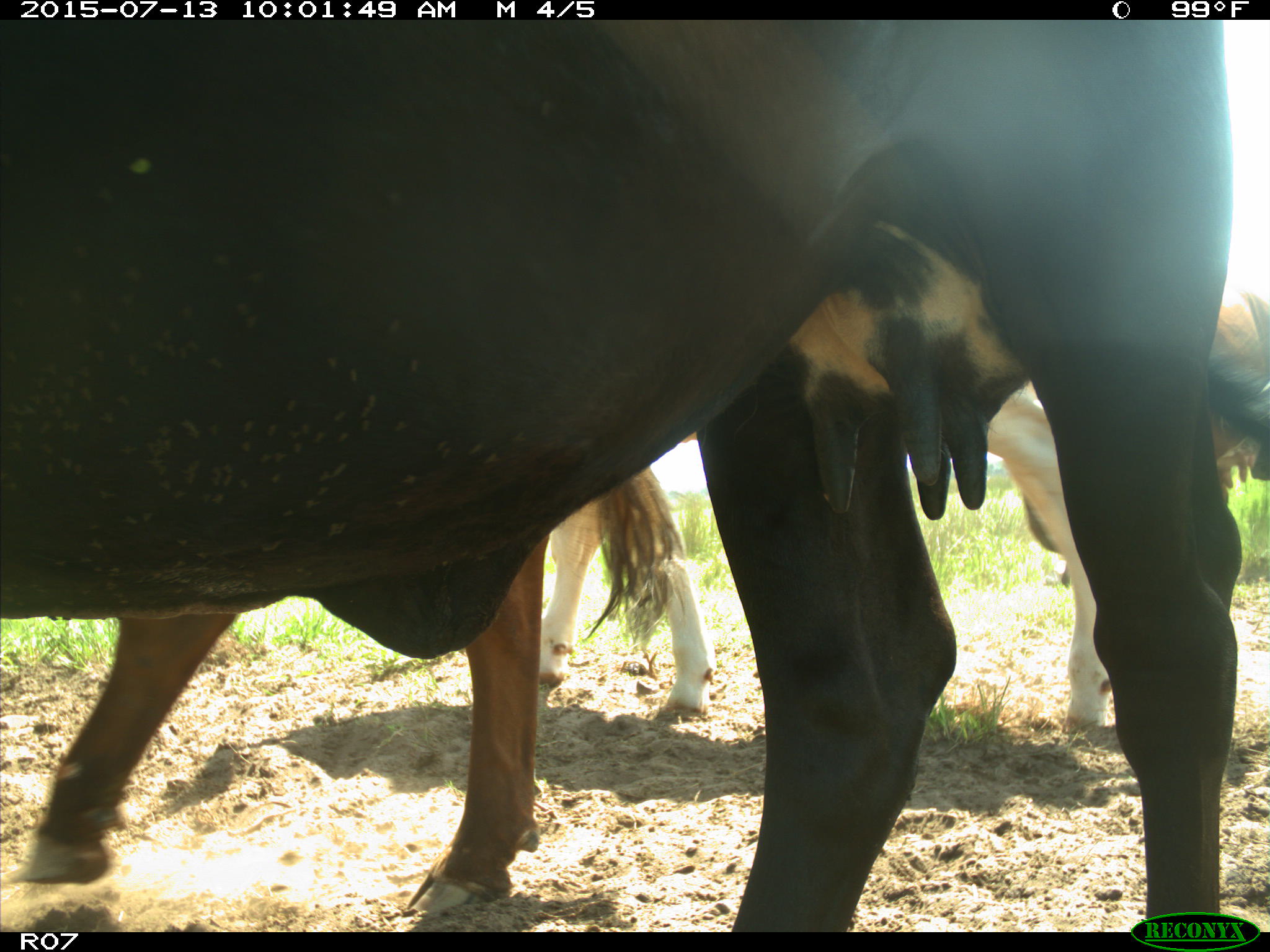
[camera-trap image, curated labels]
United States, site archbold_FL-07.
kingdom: Animalia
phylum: Chordata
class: Mammalia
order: Artiodactyla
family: Bovidae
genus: Bos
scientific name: Bos taurus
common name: domestic cow